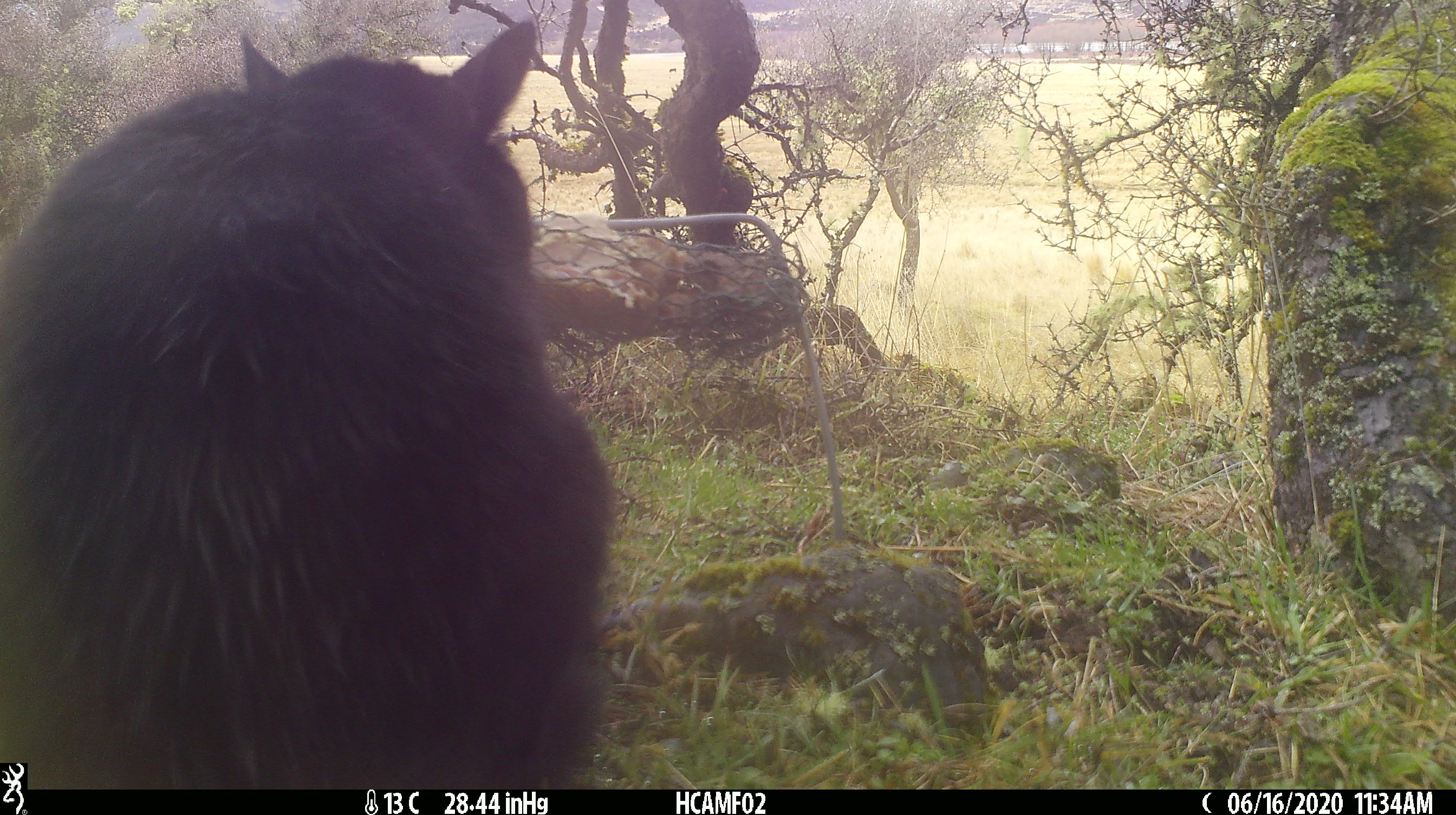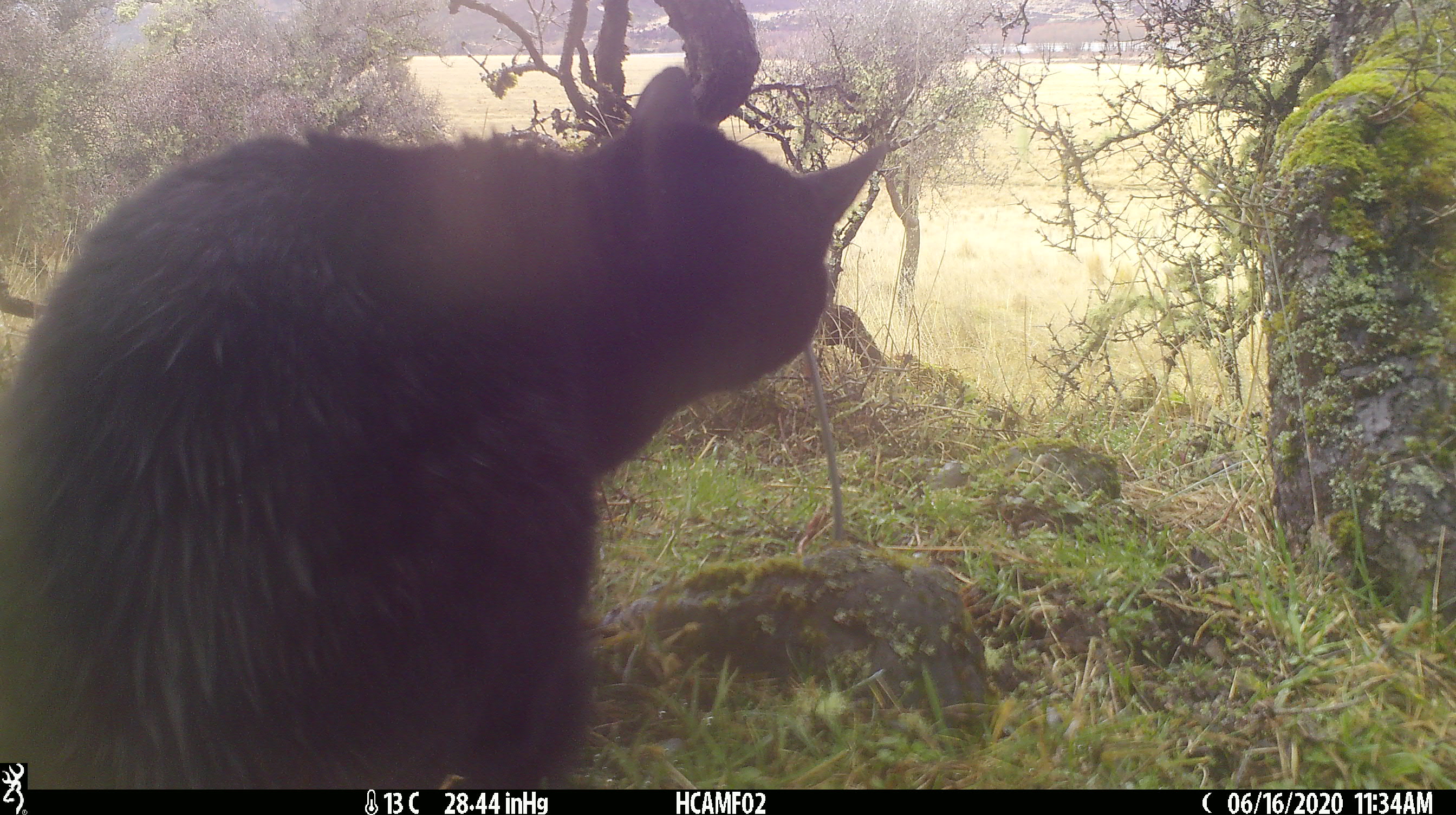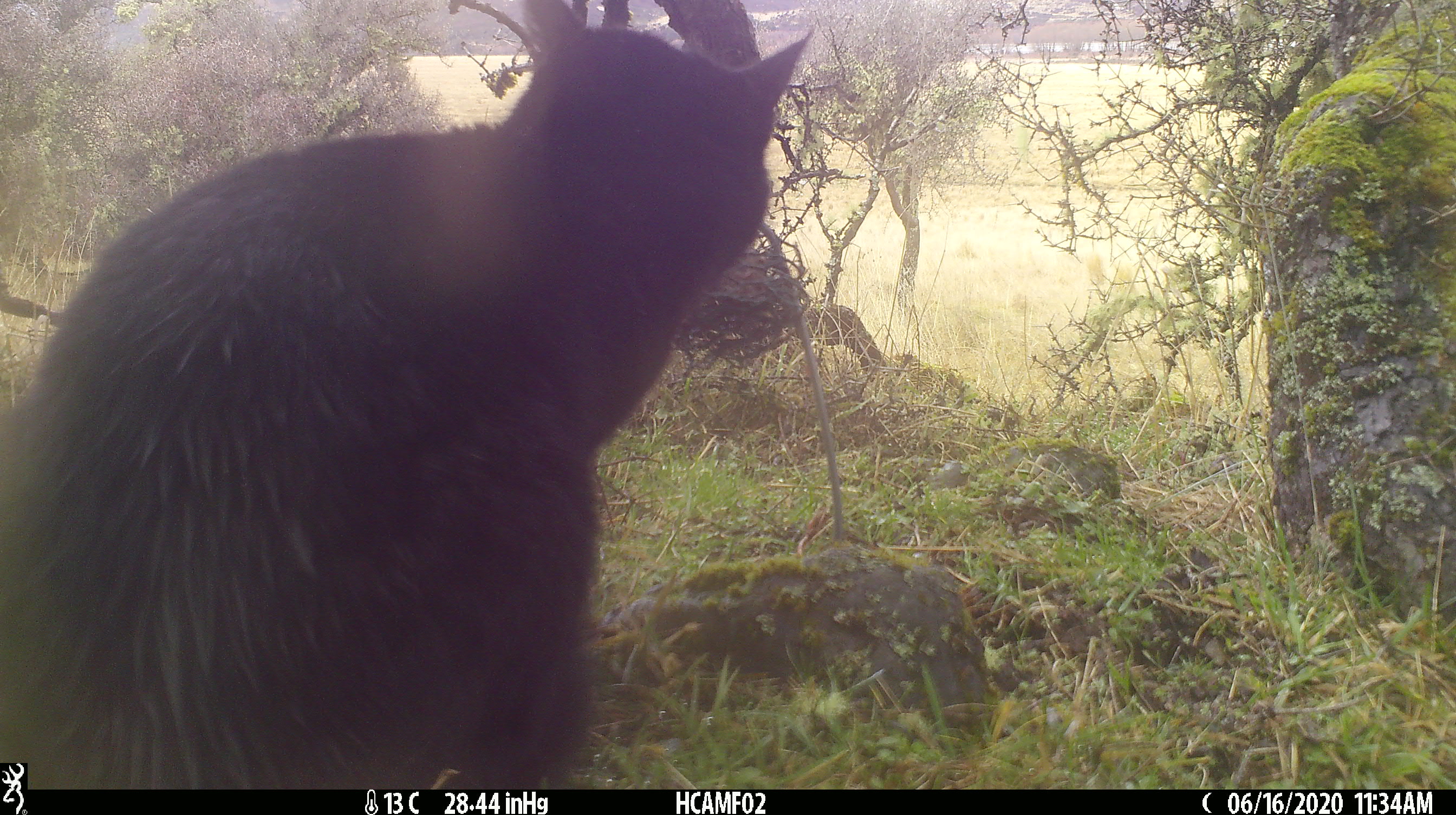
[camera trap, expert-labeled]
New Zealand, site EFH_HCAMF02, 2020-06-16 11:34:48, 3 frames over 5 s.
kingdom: Animalia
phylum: Chordata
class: Mammalia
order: Carnivora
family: Felidae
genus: Felis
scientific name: Felis catus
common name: domestic cat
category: cat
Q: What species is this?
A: Cat (domestic cat) (Felis catus).